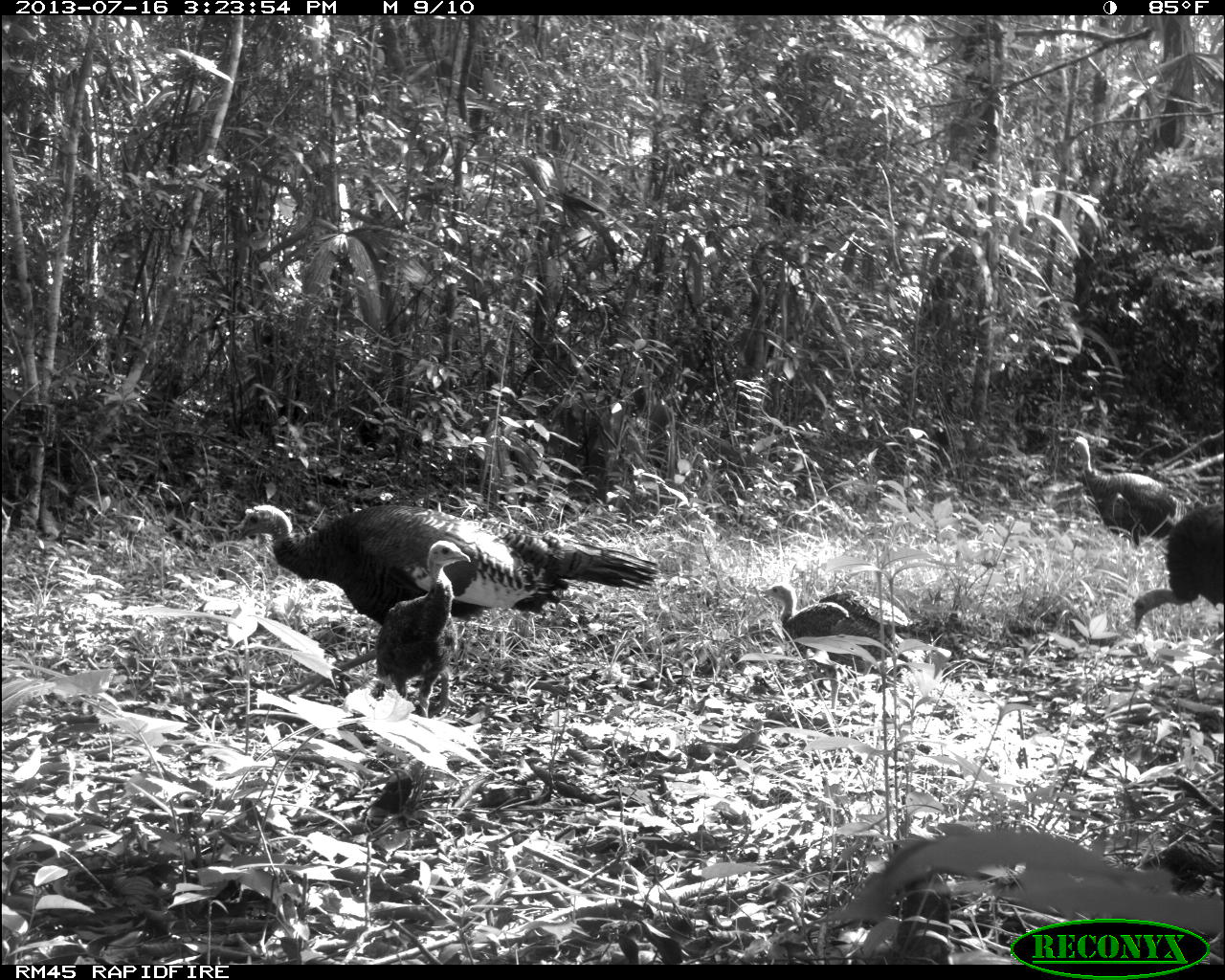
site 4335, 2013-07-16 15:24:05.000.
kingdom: Animalia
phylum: Chordata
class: Aves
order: Galliformes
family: Phasianidae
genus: Meleagris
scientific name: Meleagris ocellata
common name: ocellated turkey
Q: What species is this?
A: Meleagris ocellata (ocellated turkey).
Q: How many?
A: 5.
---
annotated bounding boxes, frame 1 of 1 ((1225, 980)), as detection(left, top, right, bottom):
meleagris ocellata: detection(227, 504, 659, 708); detection(761, 583, 909, 722); detection(370, 541, 471, 718); detection(1069, 436, 1186, 556); detection(1128, 504, 1224, 638)